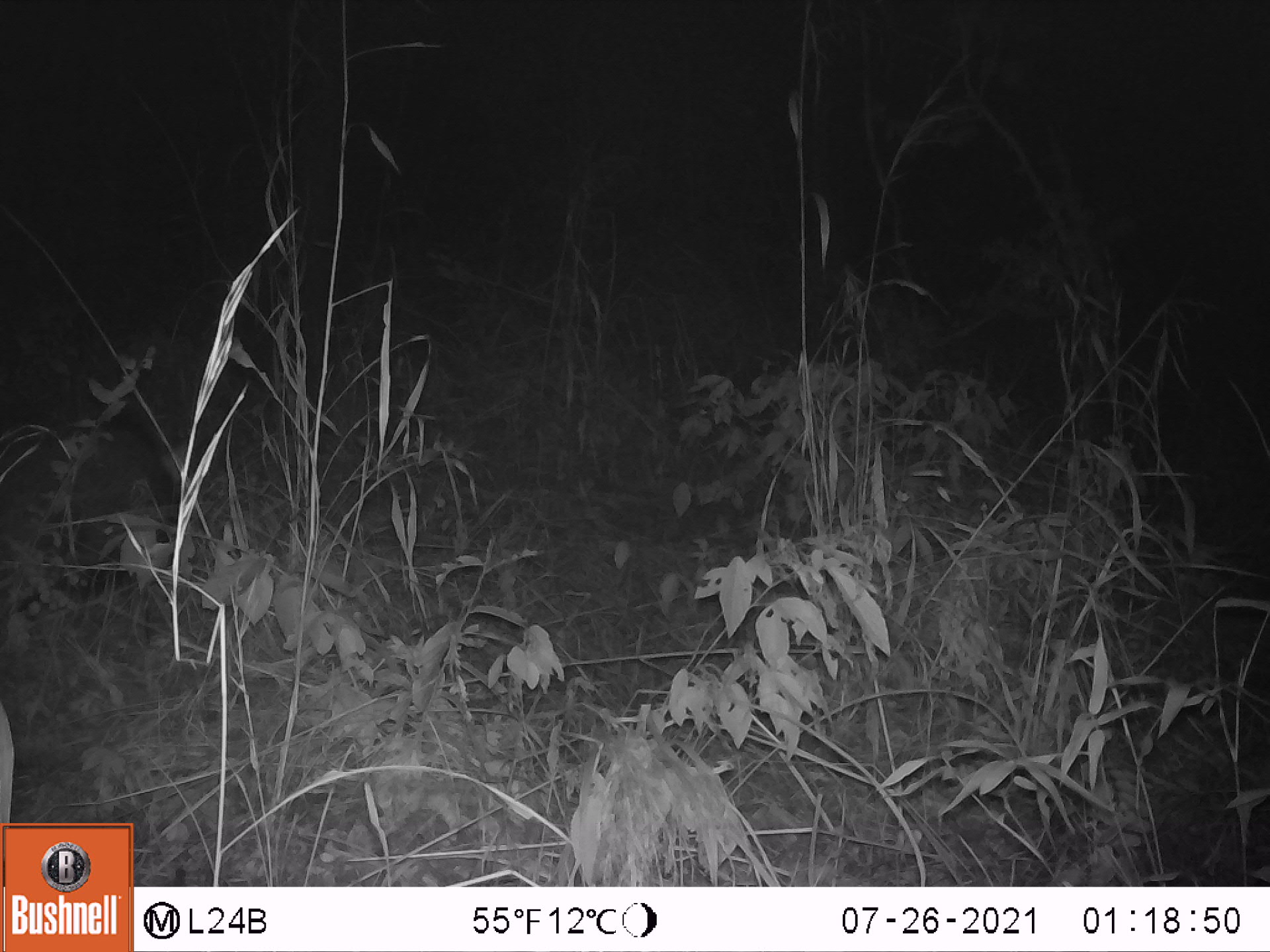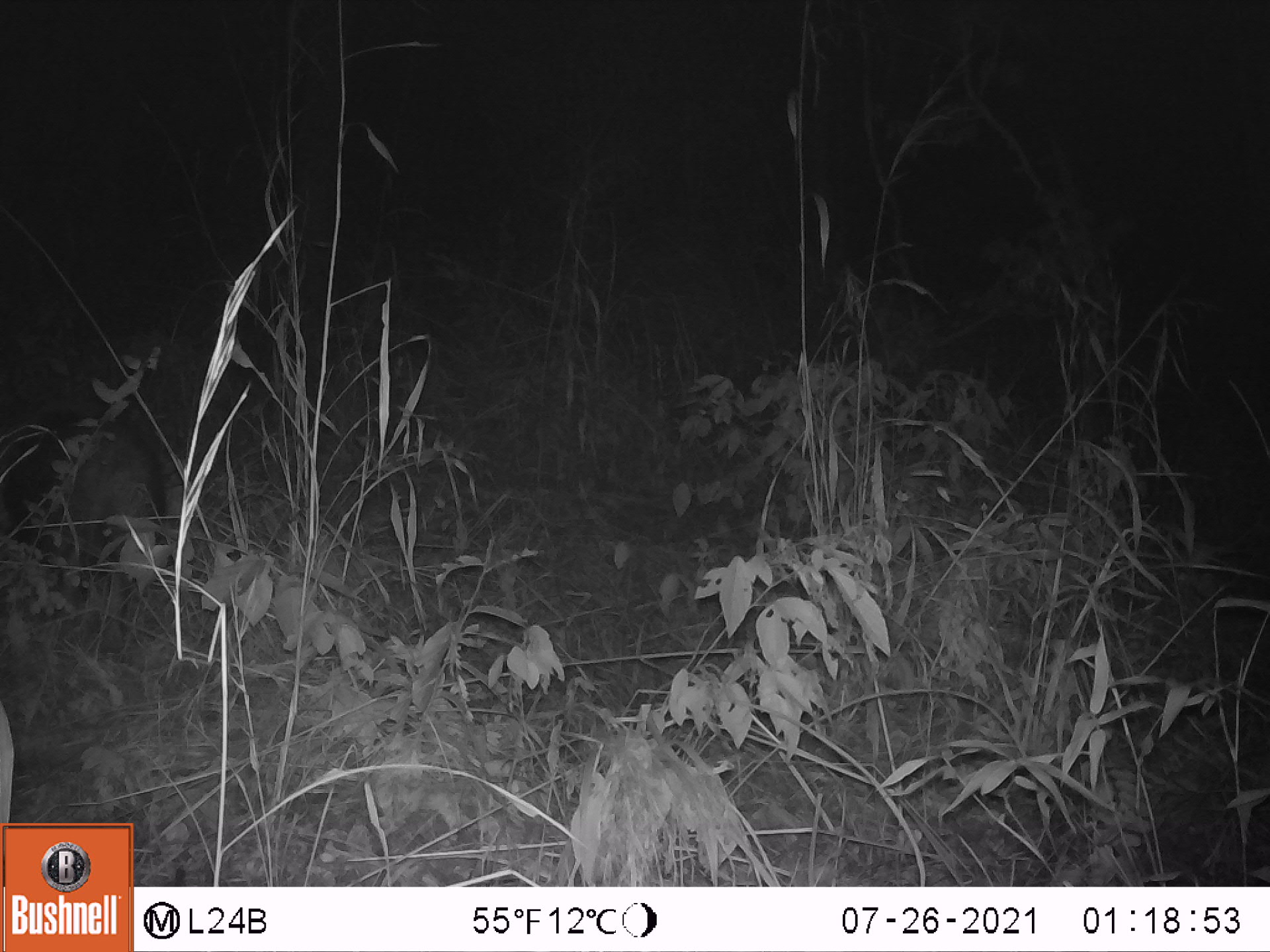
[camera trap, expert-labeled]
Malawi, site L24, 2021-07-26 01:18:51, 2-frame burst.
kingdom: Animalia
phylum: Chordata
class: Mammalia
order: Artiodactyla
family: Suidae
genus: Potamochoerus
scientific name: Potamochoerus larvatus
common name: bushpig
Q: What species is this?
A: Bushpig (Potamochoerus larvatus).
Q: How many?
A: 1.